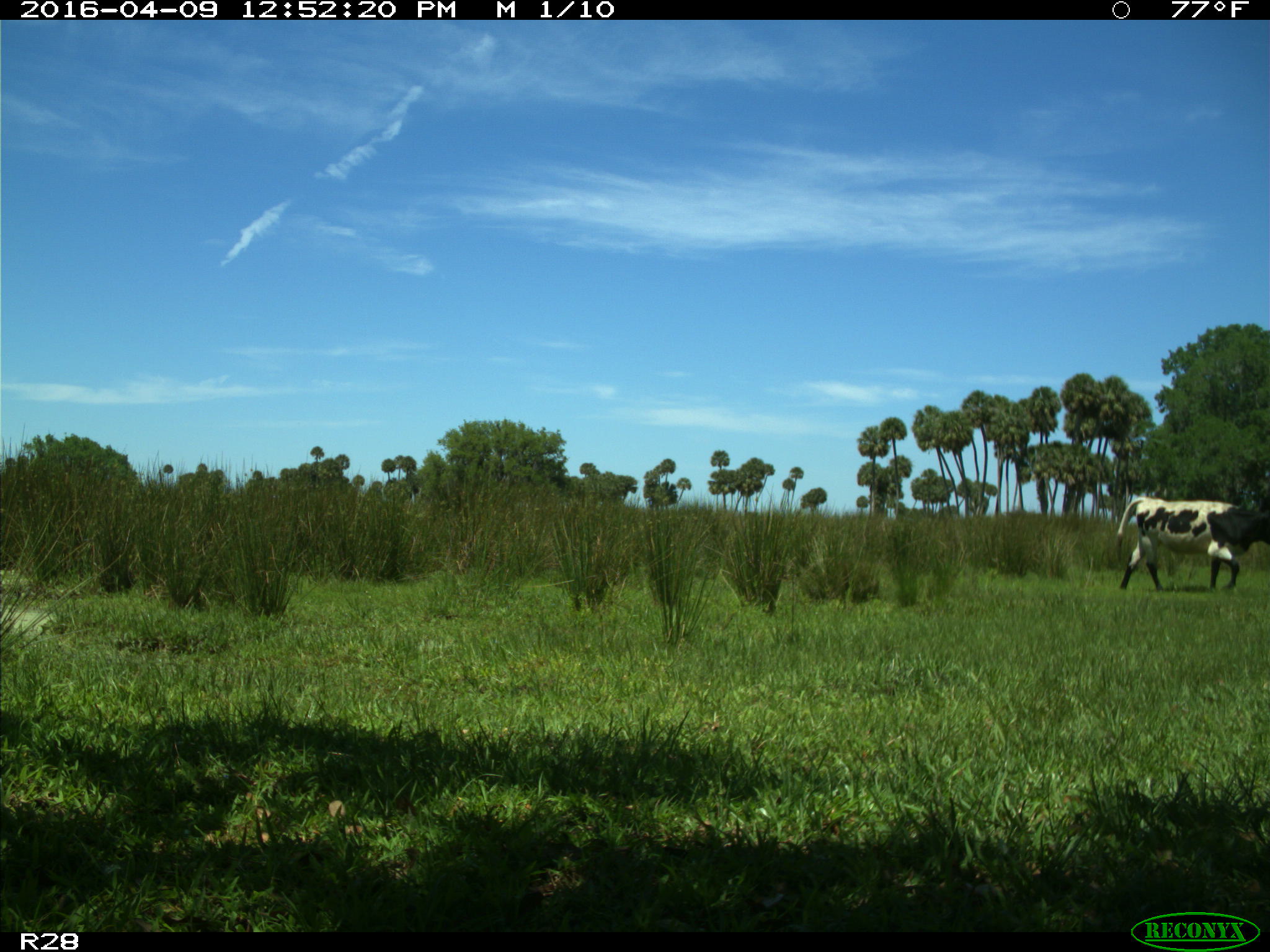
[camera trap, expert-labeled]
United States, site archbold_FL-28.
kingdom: Animalia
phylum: Chordata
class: Mammalia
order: Artiodactyla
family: Bovidae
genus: Bos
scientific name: Bos taurus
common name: domestic cow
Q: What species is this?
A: Bos taurus (domestic cow).